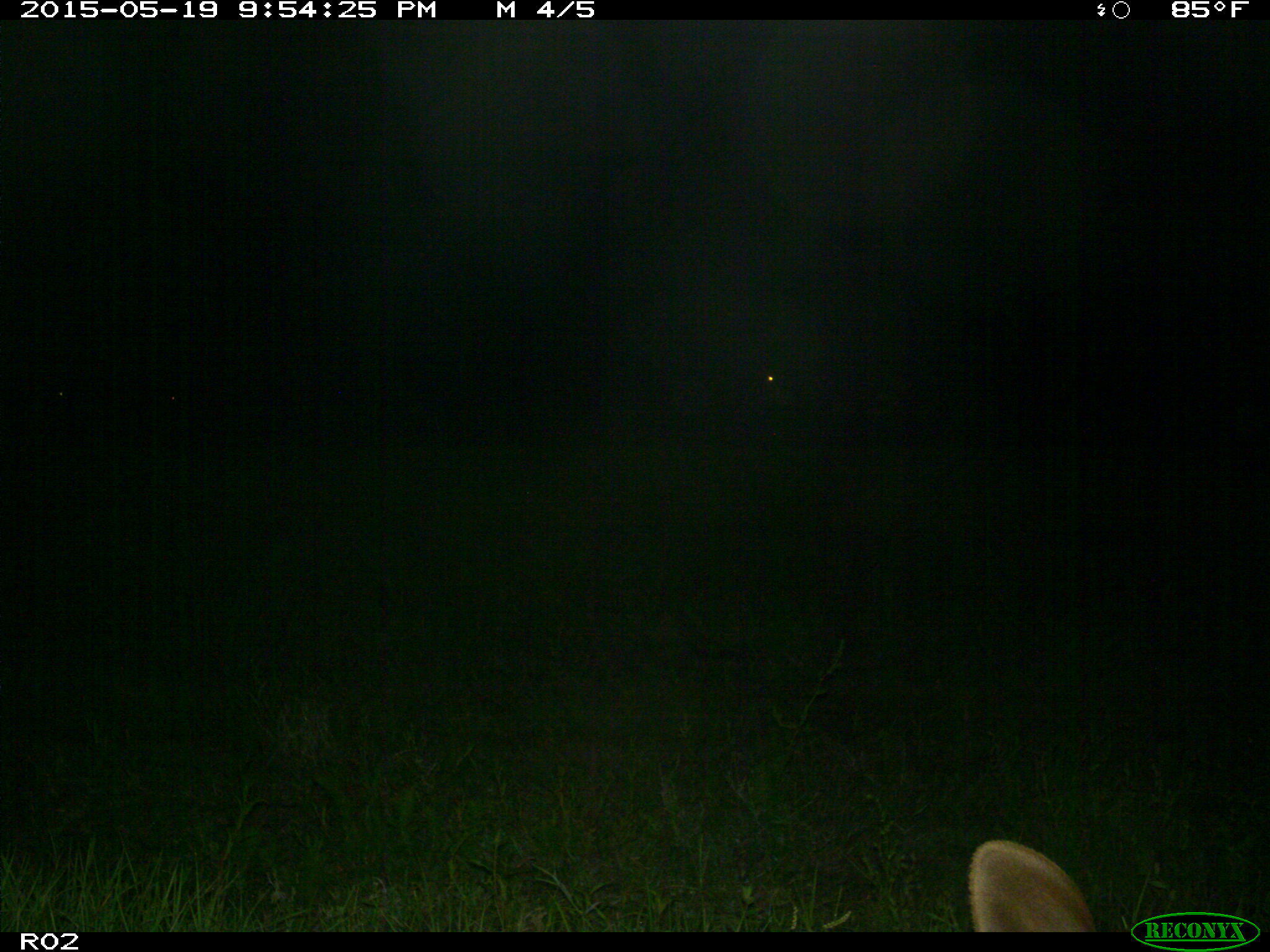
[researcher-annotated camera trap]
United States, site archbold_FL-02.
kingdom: Animalia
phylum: Chordata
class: Mammalia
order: Artiodactyla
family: Bovidae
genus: Bos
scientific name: Bos taurus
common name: domestic cow